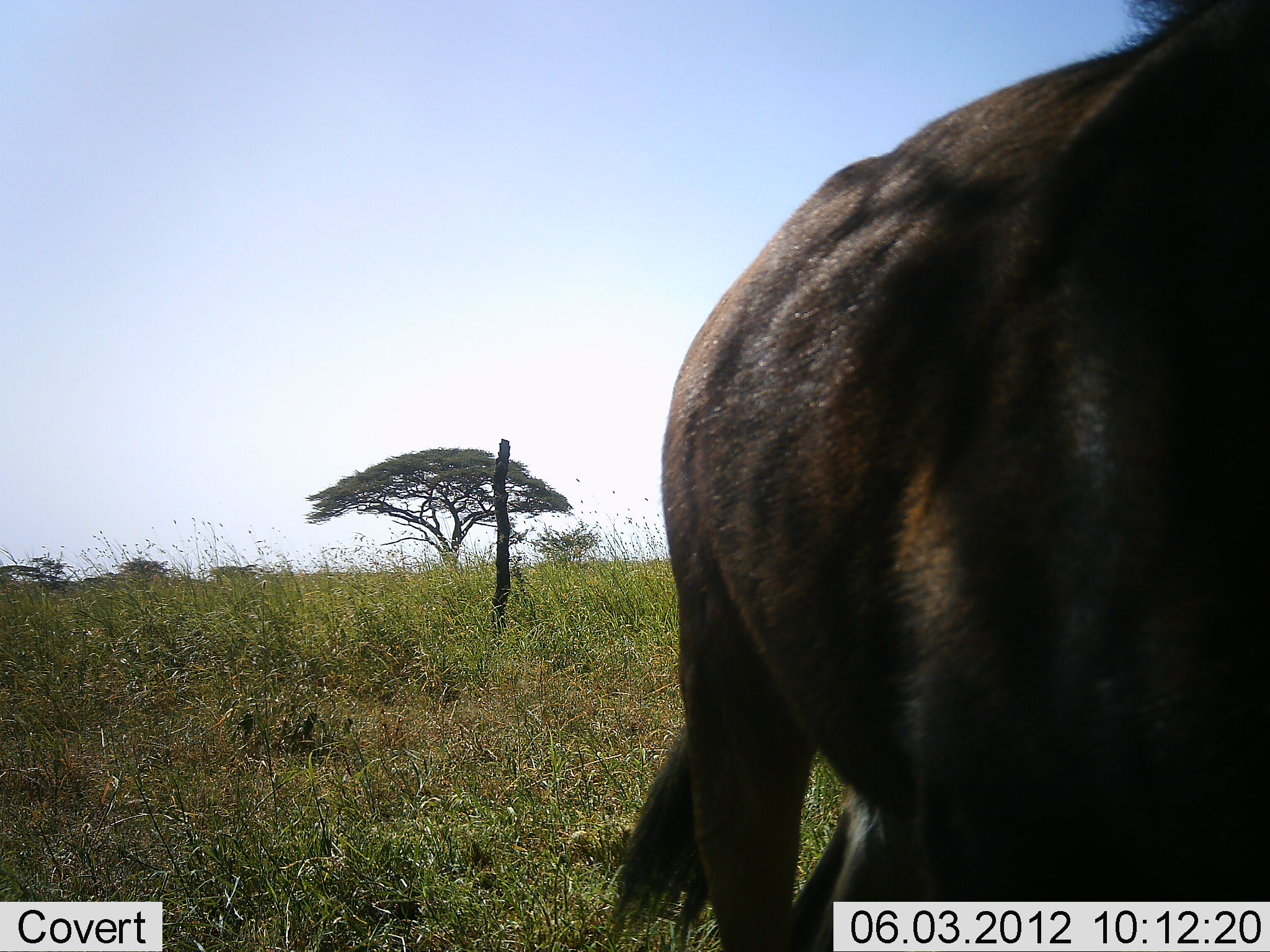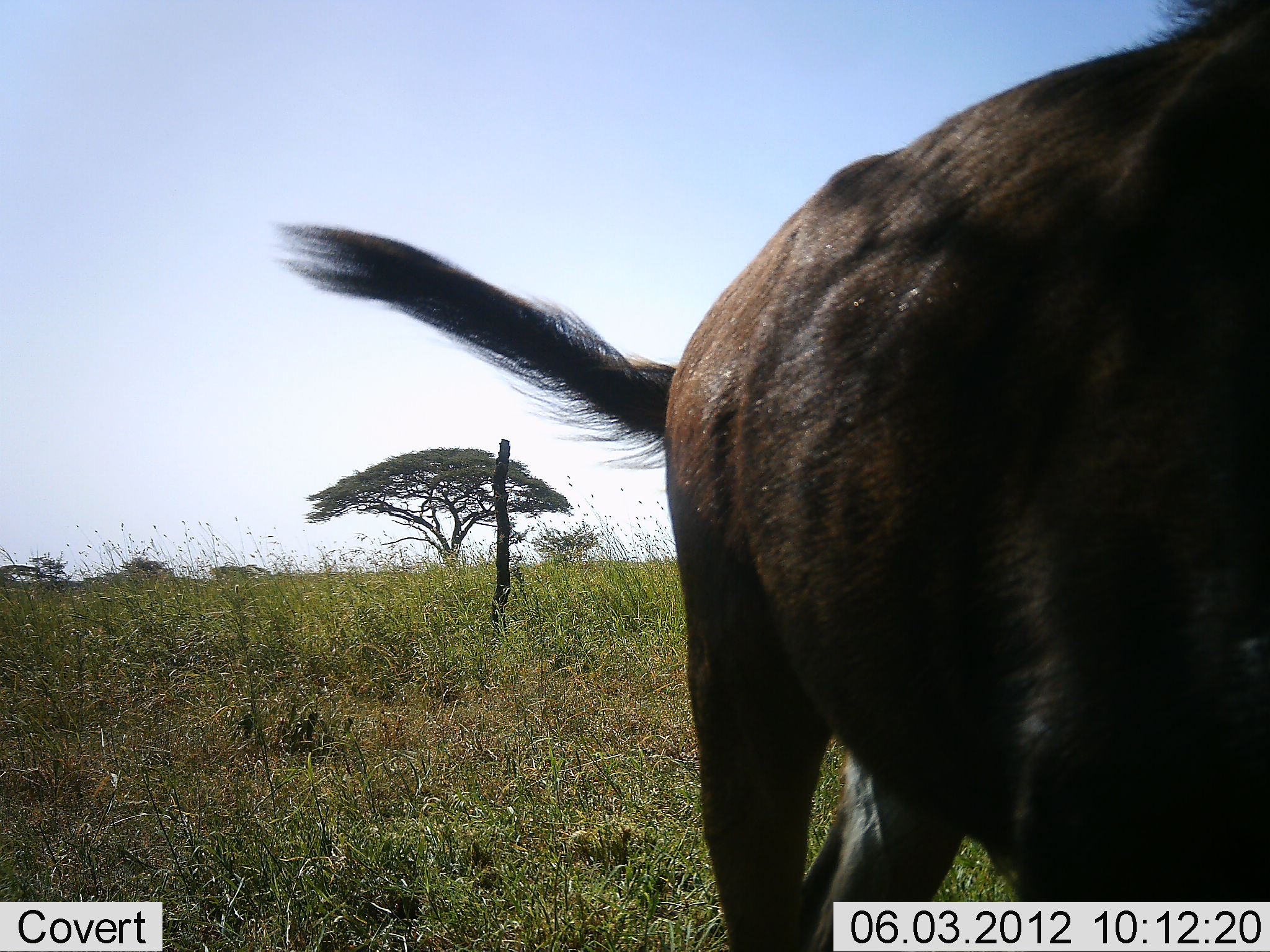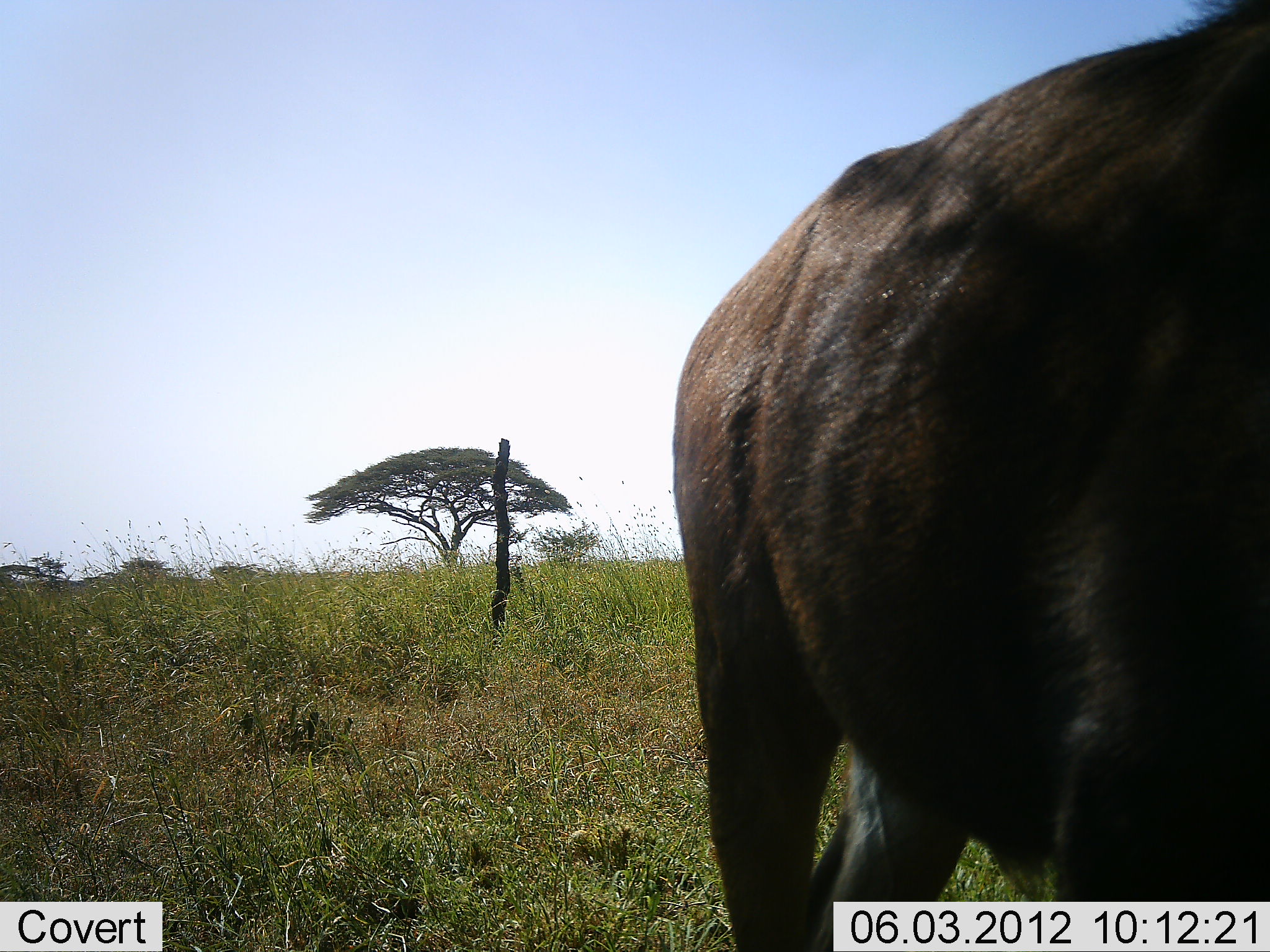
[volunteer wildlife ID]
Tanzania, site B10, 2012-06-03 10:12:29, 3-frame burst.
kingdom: Animalia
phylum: Chordata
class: Mammalia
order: Artiodactyla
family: Bovidae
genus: Connochaetes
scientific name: Connochaetes taurinus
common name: blue wildebeest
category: wildebeest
Wildebeest (blue wildebeest) (Connochaetes taurinus), count 1. Behavior (volunteer vote fractions): standing 90%, resting 10%, moving 0%, interacting 0%. Young present (vote fraction): 0%. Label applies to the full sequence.